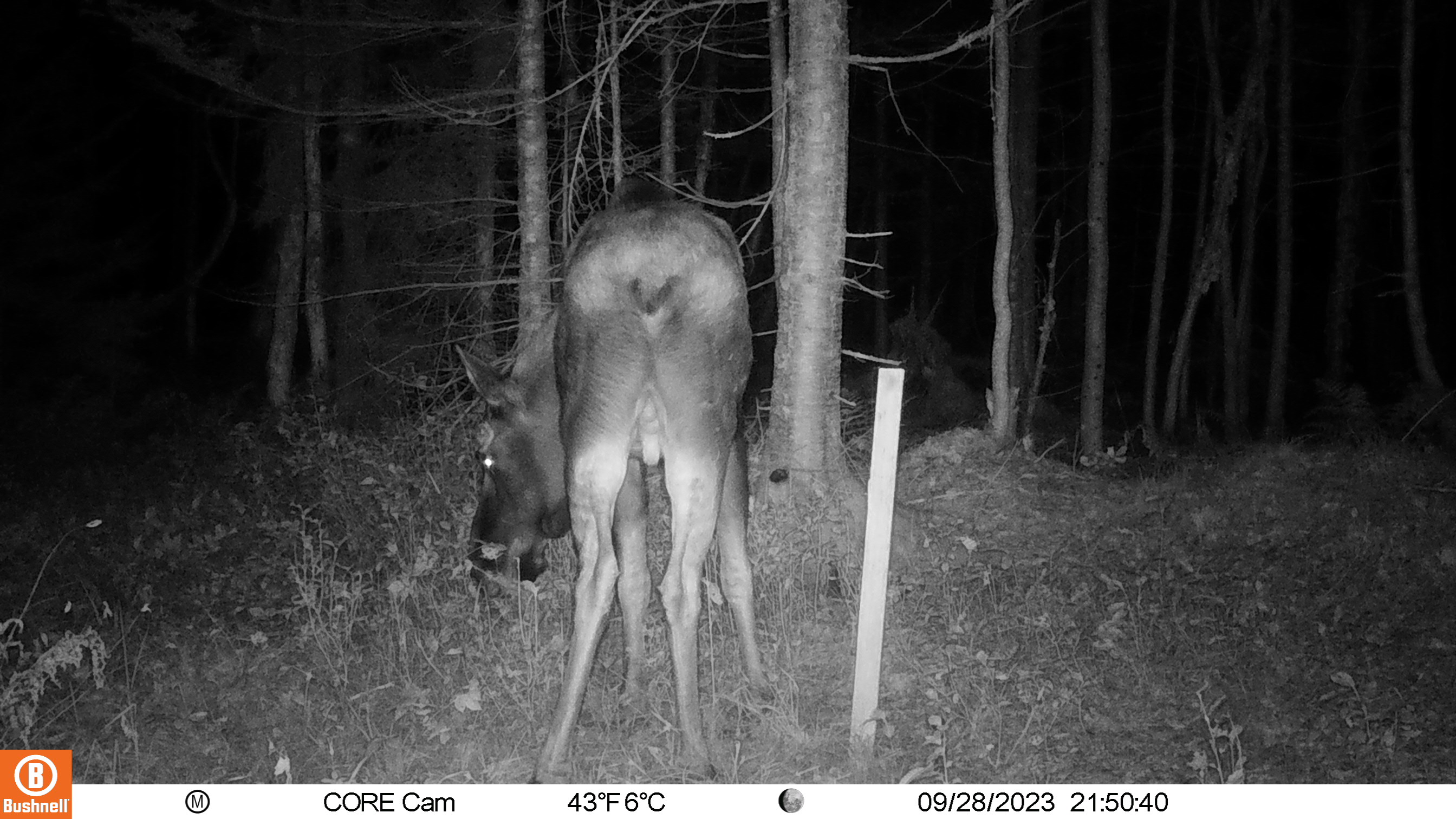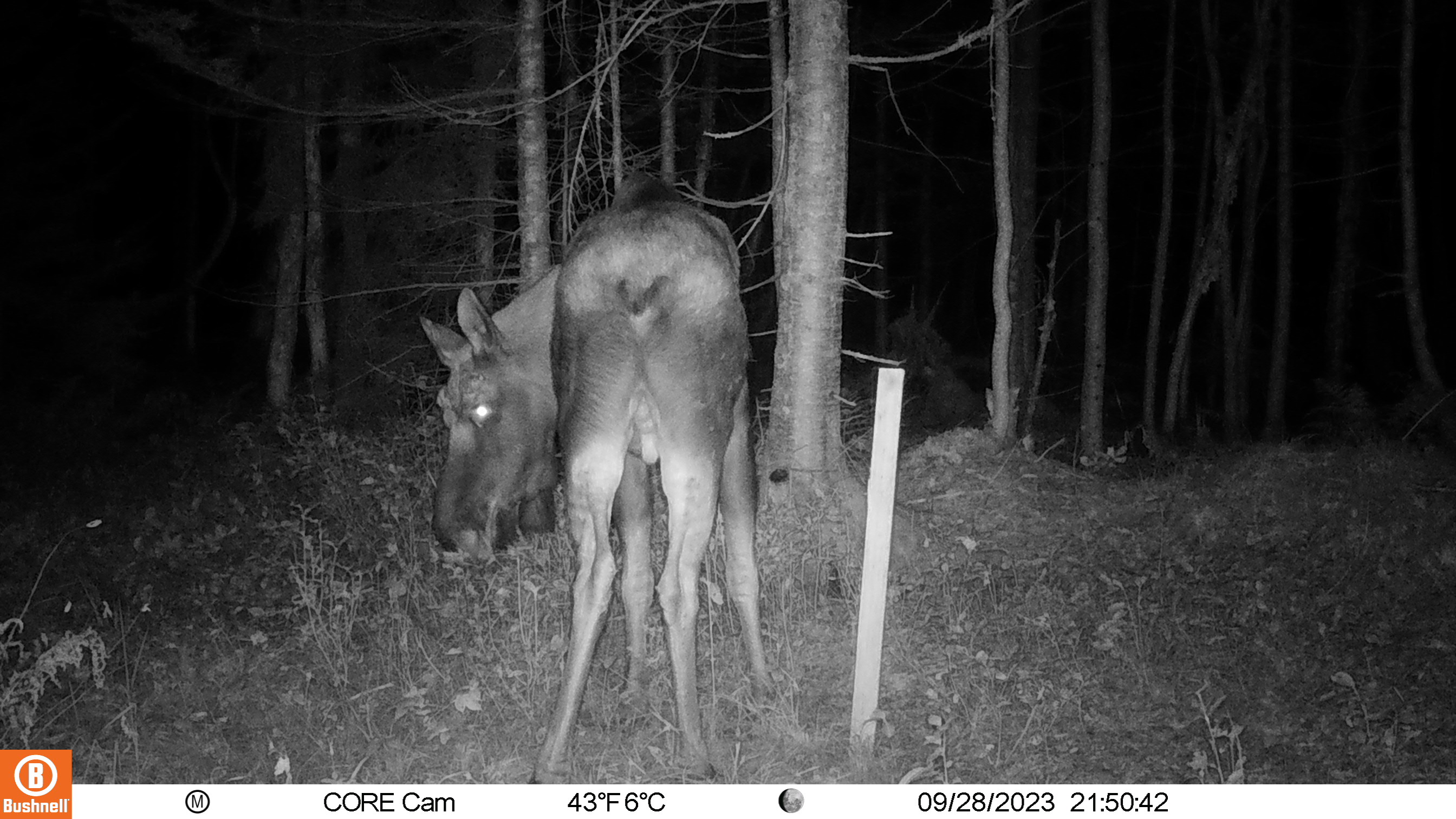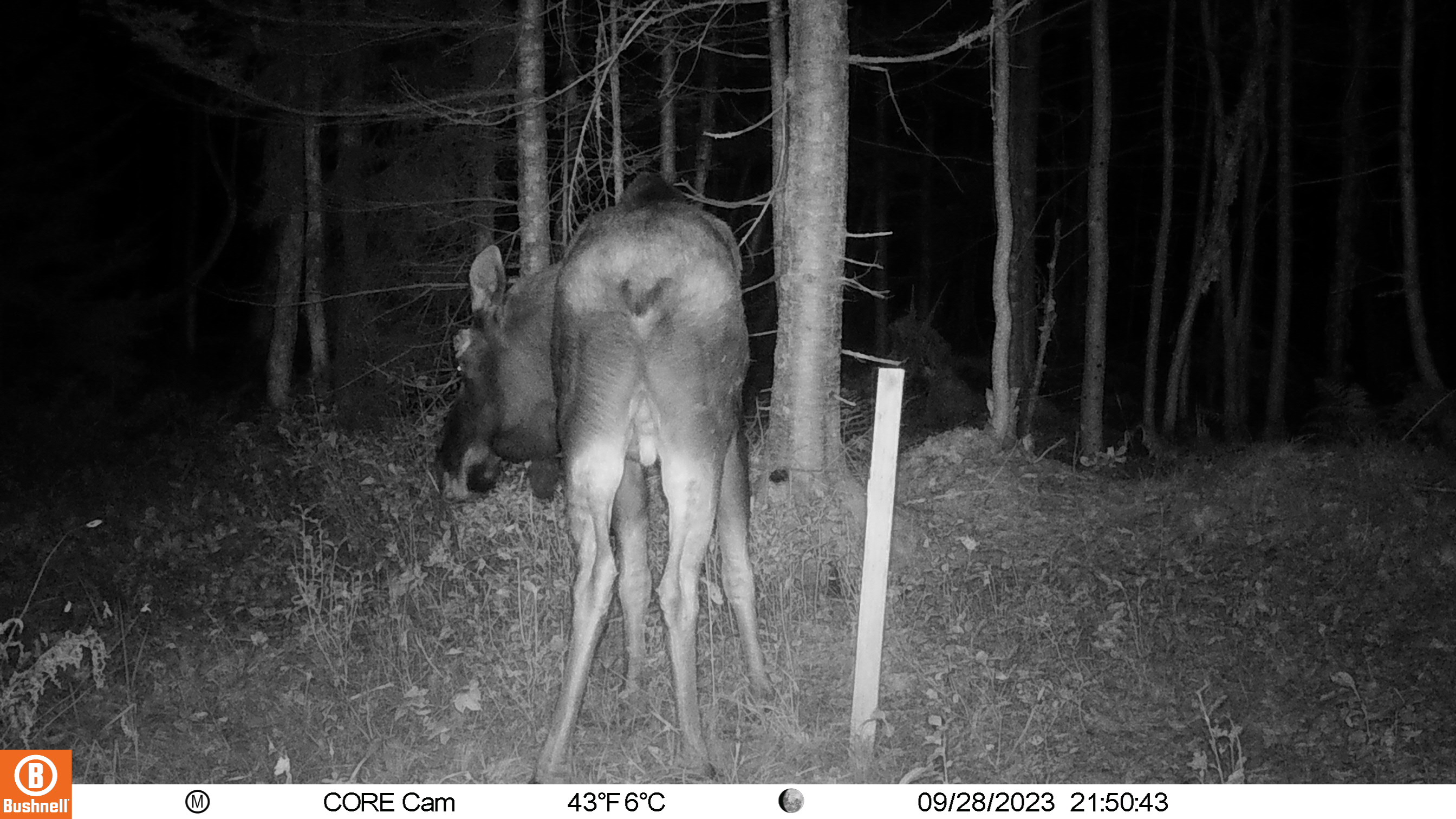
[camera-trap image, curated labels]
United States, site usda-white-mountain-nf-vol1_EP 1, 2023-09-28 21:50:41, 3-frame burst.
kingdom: Animalia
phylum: Chordata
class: Mammalia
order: Artiodactyla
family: Cervidae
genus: Alces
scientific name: Alces alces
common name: moose